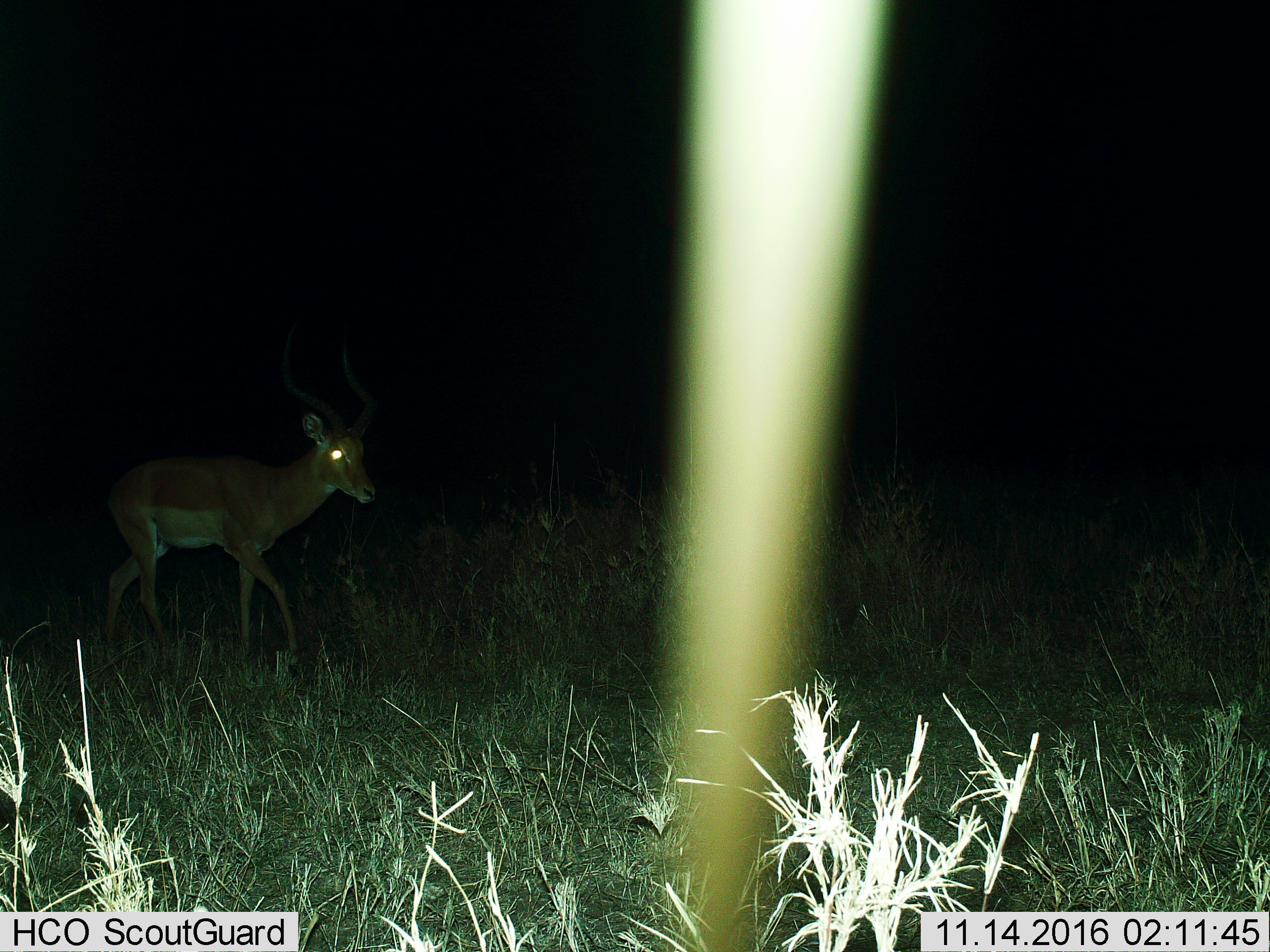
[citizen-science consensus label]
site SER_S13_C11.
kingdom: Animalia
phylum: Chordata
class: Mammalia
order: Artiodactyla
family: Bovidae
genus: Aepyceros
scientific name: Aepyceros melampus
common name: impala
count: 1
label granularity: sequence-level